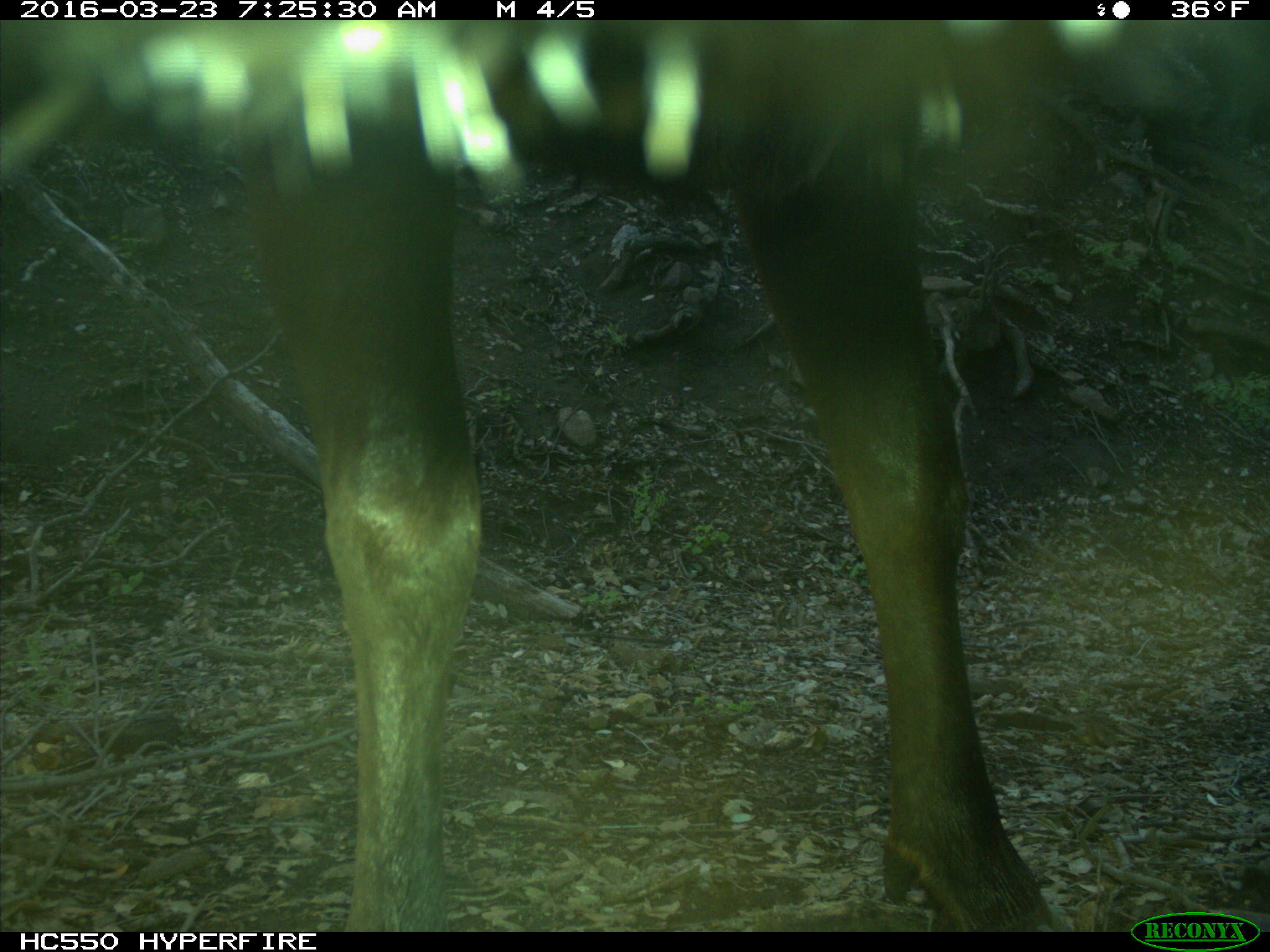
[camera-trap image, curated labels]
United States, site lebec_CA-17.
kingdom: Animalia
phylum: Chordata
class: Mammalia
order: Artiodactyla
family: Cervidae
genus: Cervus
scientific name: Cervus canadensis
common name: elk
Cervus canadensis (elk).